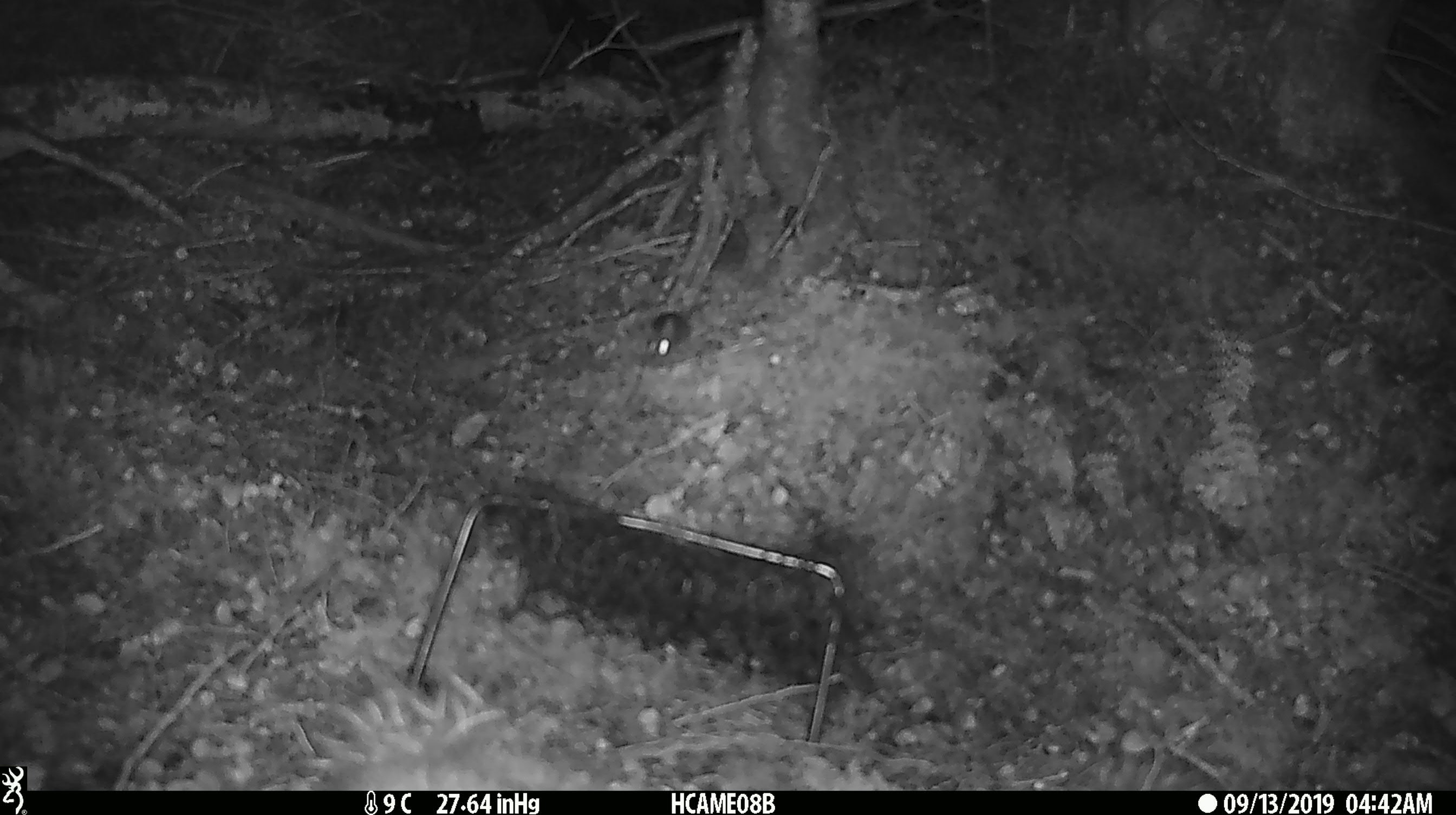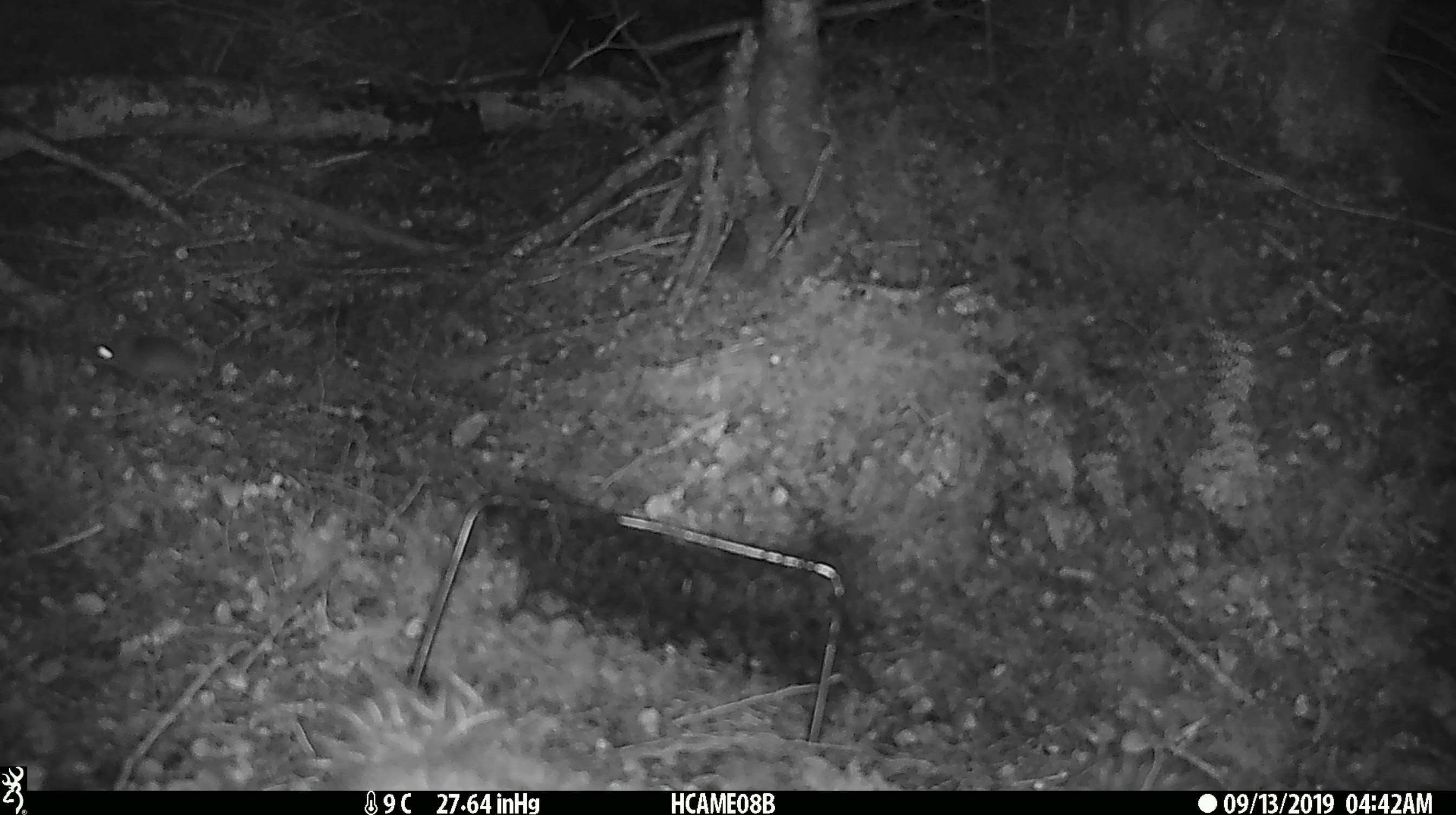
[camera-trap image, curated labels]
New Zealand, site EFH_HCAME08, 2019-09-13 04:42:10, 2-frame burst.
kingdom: Animalia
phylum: Chordata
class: Mammalia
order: Rodentia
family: Muridae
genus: Mus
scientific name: Mus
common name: mouse